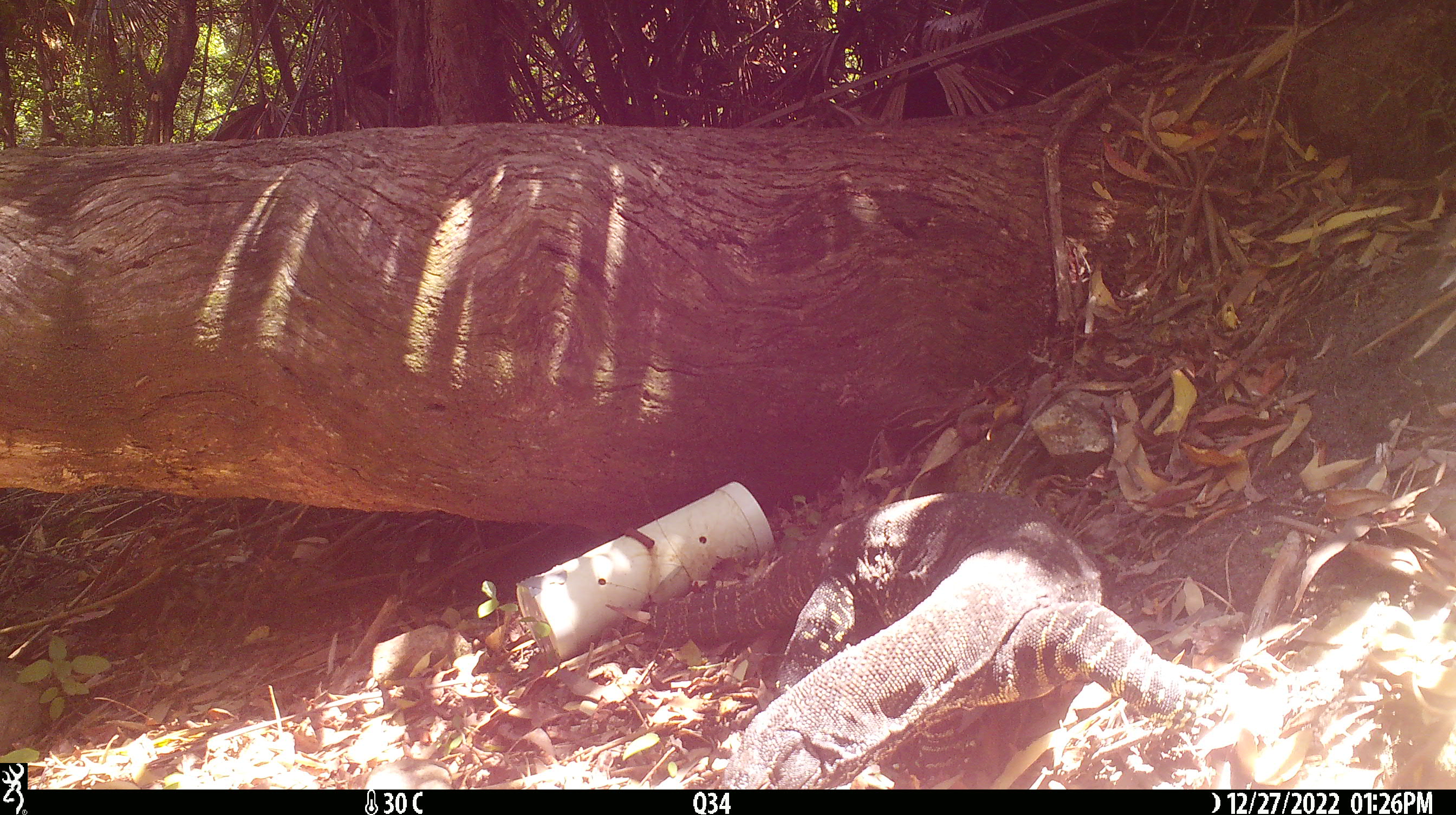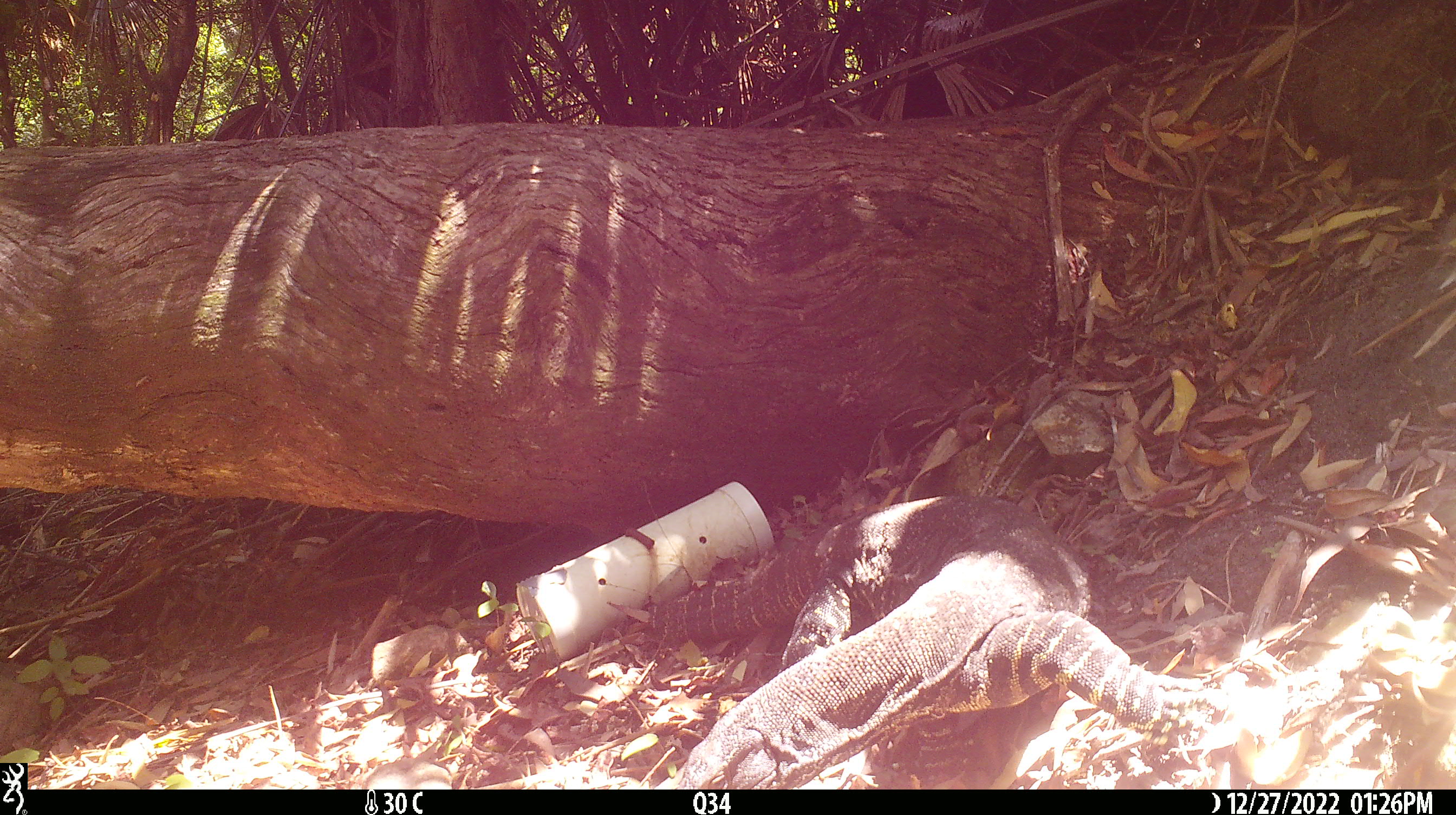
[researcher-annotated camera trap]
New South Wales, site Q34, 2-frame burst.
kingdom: Animalia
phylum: Chordata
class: Reptilia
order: Squamata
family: Varanidae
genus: Varanus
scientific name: Varanus varius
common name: lace monitor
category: goanna